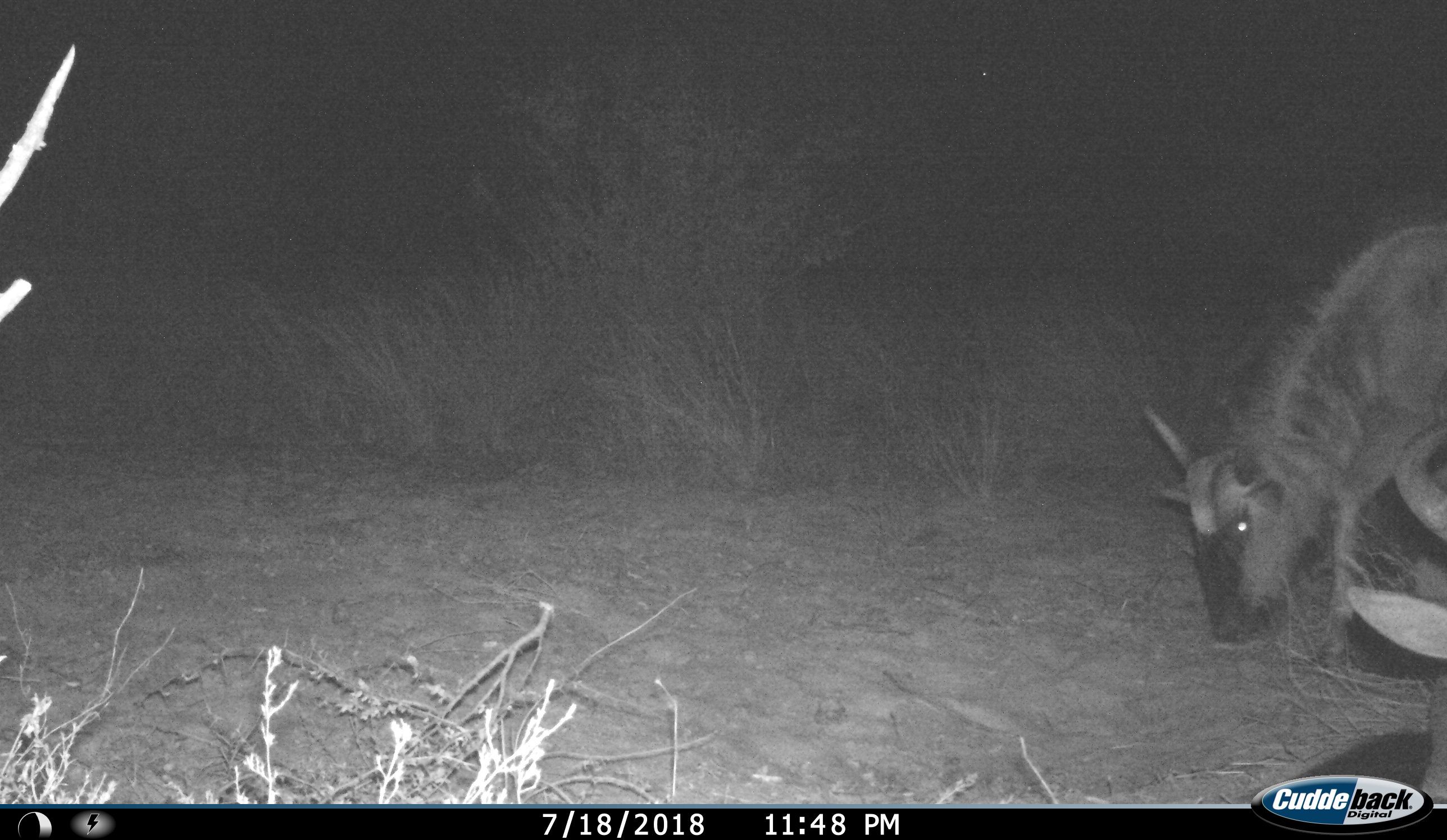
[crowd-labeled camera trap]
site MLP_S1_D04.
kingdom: Animalia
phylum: Chordata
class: Mammalia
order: Artiodactyla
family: Bovidae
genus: Connochaetes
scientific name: Connochaetes taurinus taurinus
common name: blue wildebeest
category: wildebeestblue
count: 2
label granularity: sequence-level